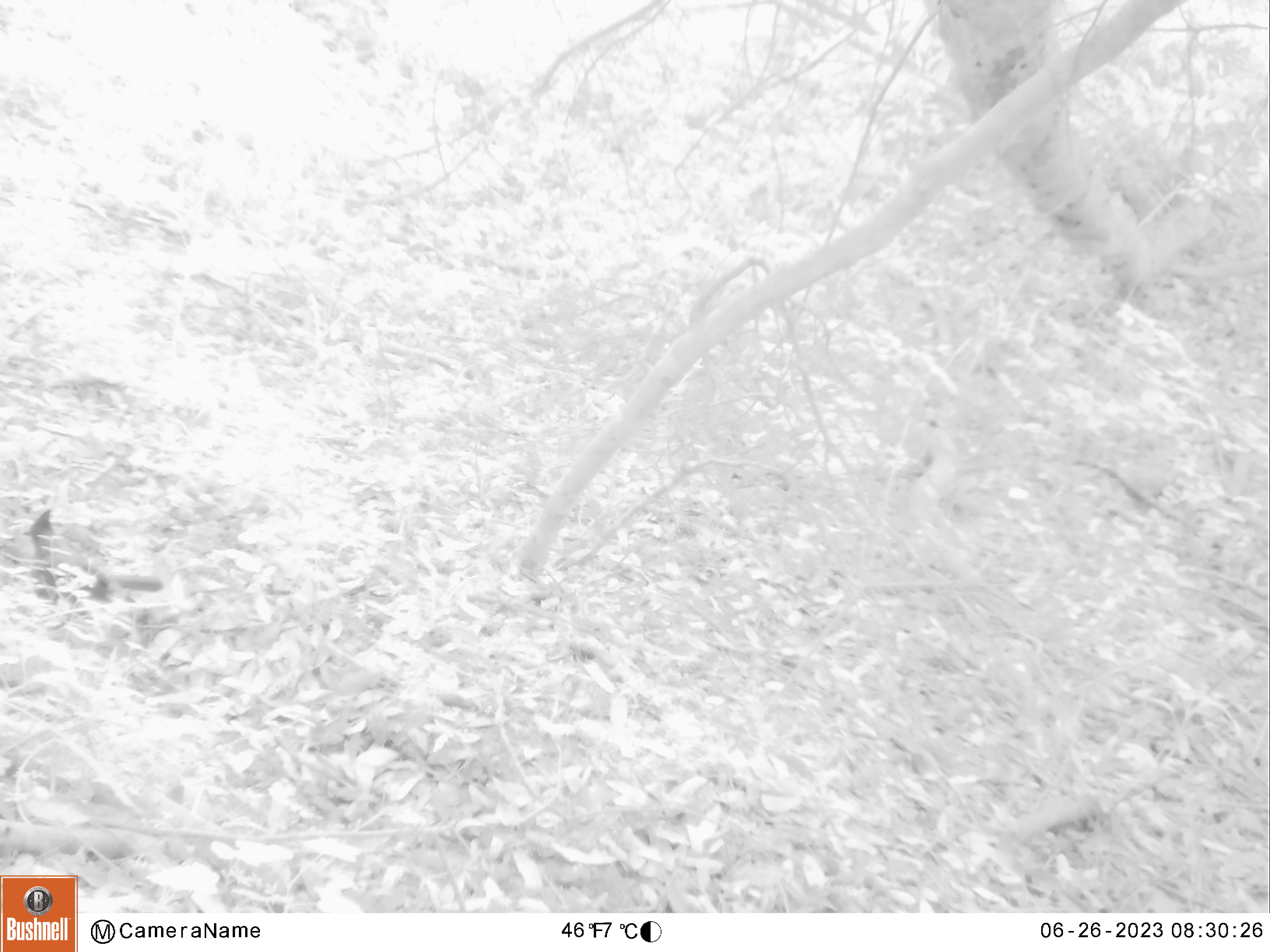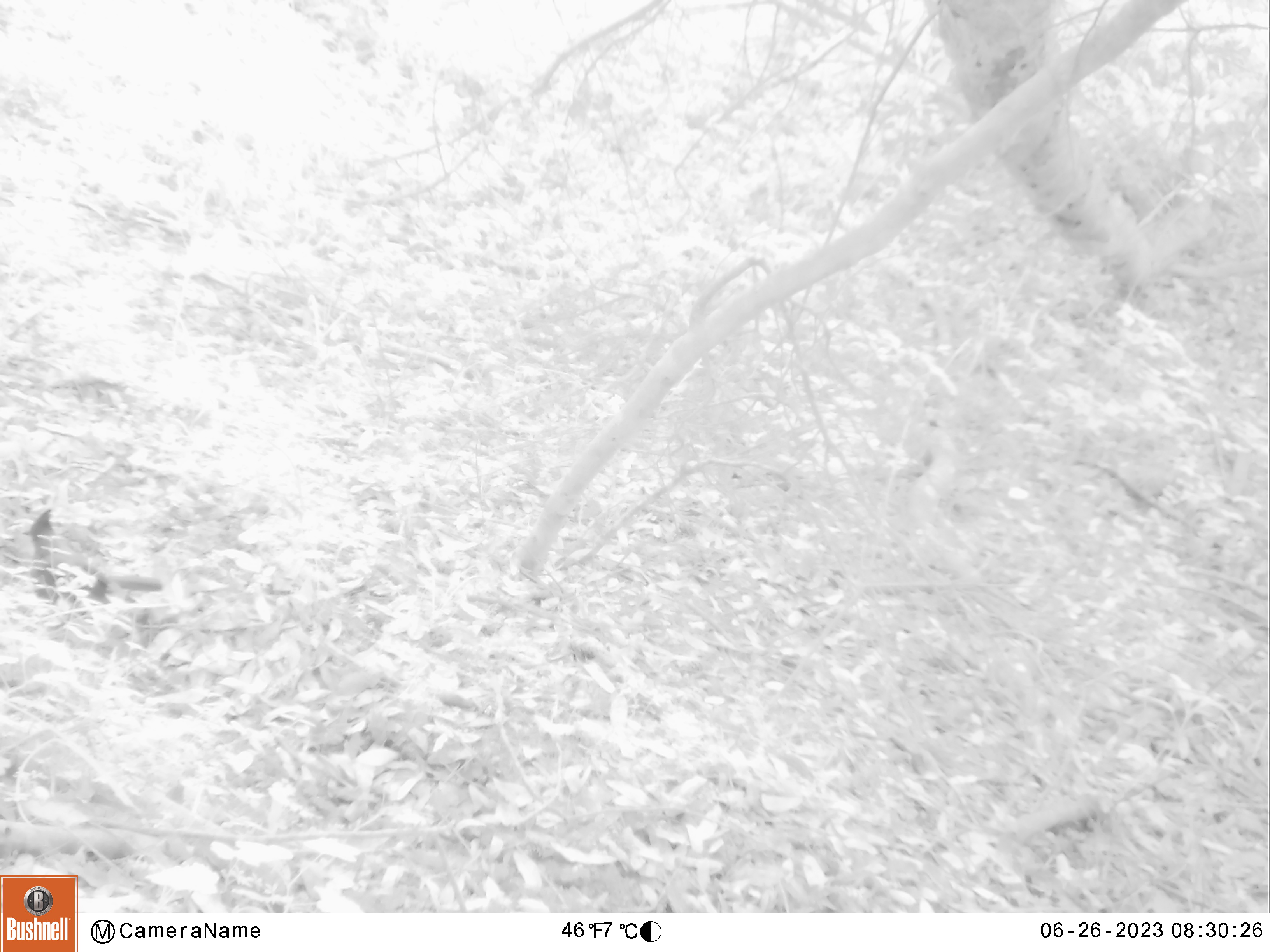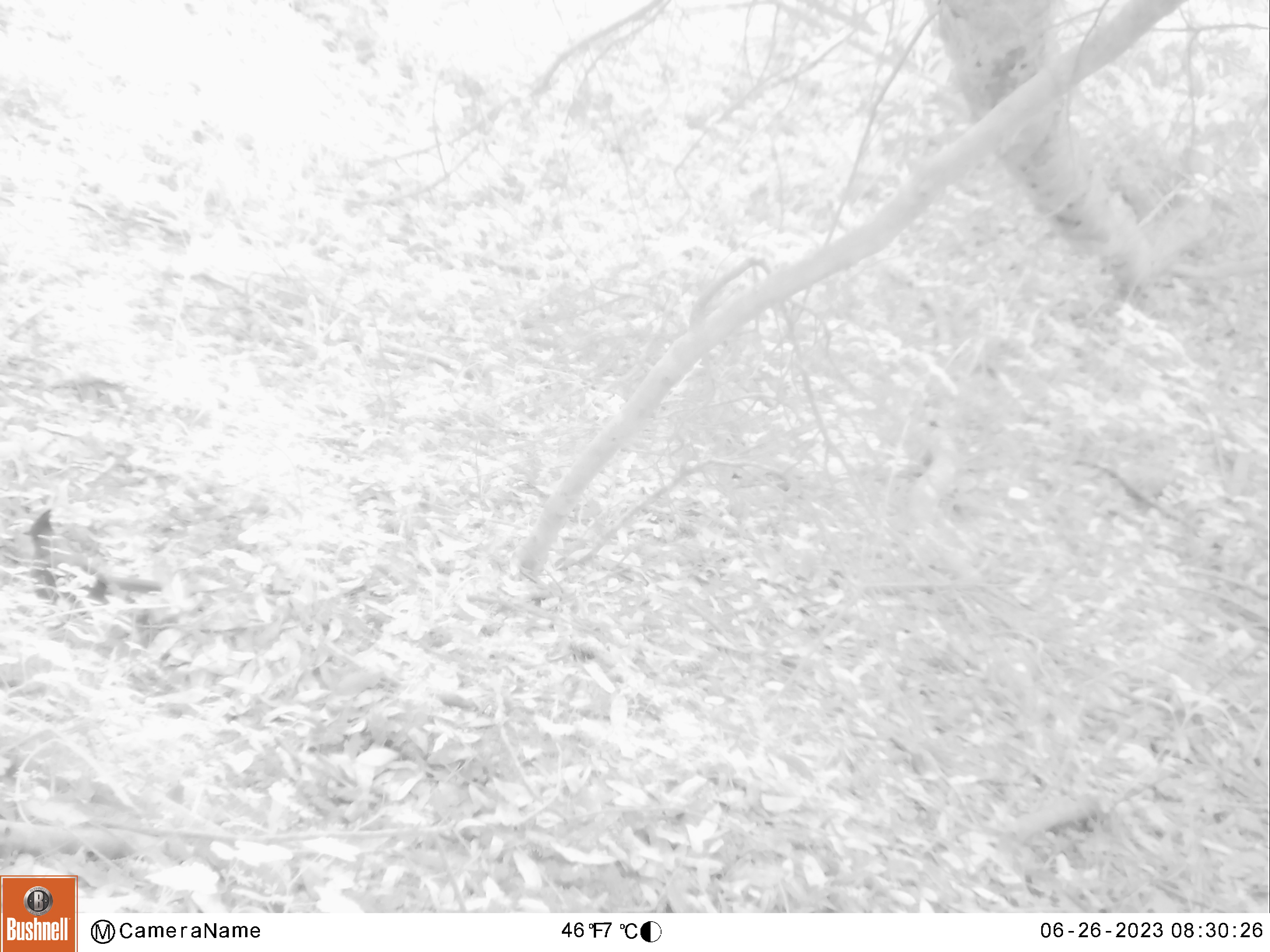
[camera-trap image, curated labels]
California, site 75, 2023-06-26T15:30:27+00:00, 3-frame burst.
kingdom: Animalia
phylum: Chordata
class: Aves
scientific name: Aves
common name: bird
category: unknown bird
Unknown bird (bird) (Aves).